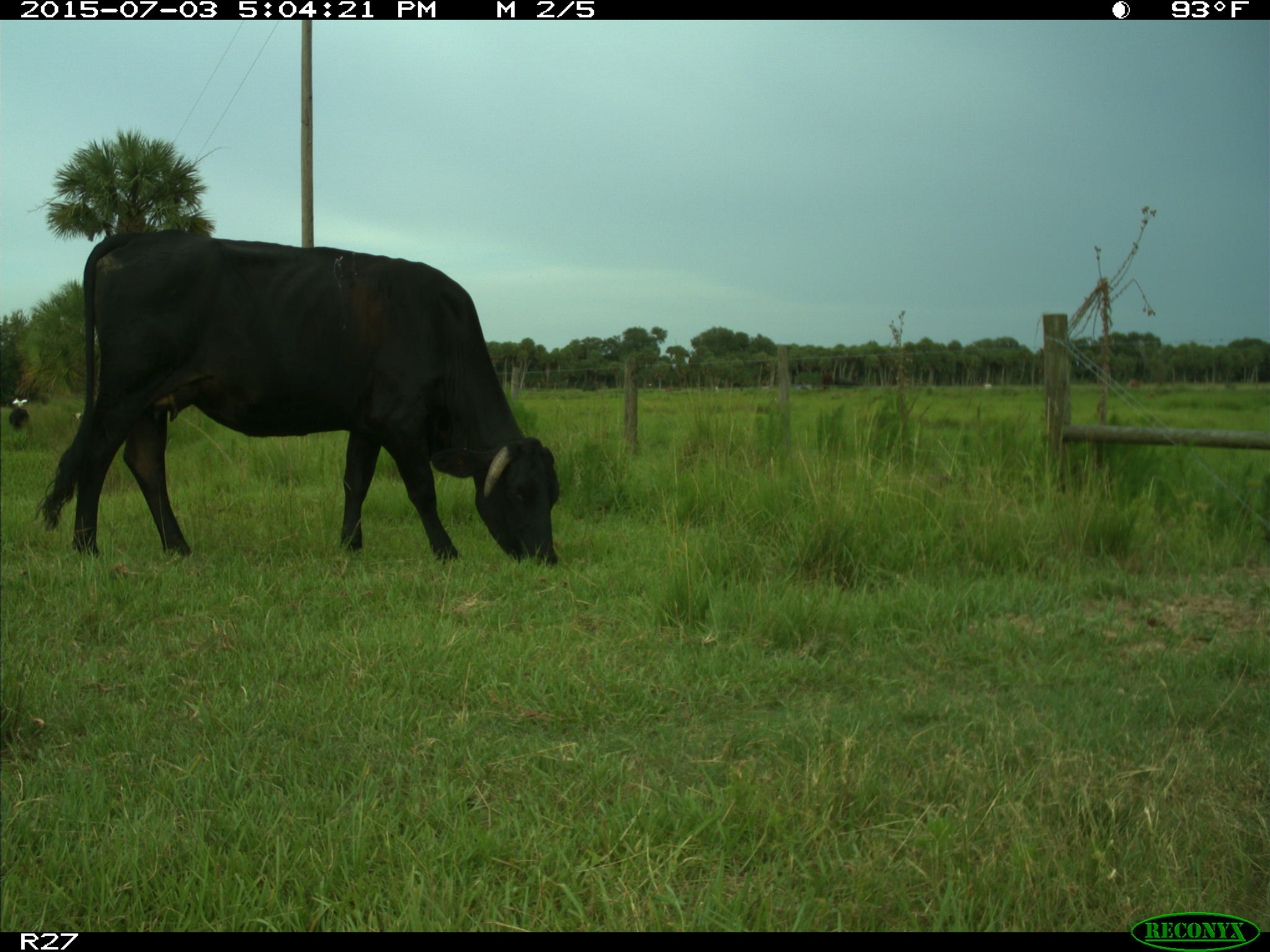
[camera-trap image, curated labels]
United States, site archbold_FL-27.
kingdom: Animalia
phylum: Chordata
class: Mammalia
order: Artiodactyla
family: Bovidae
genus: Bos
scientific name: Bos taurus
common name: domestic cow